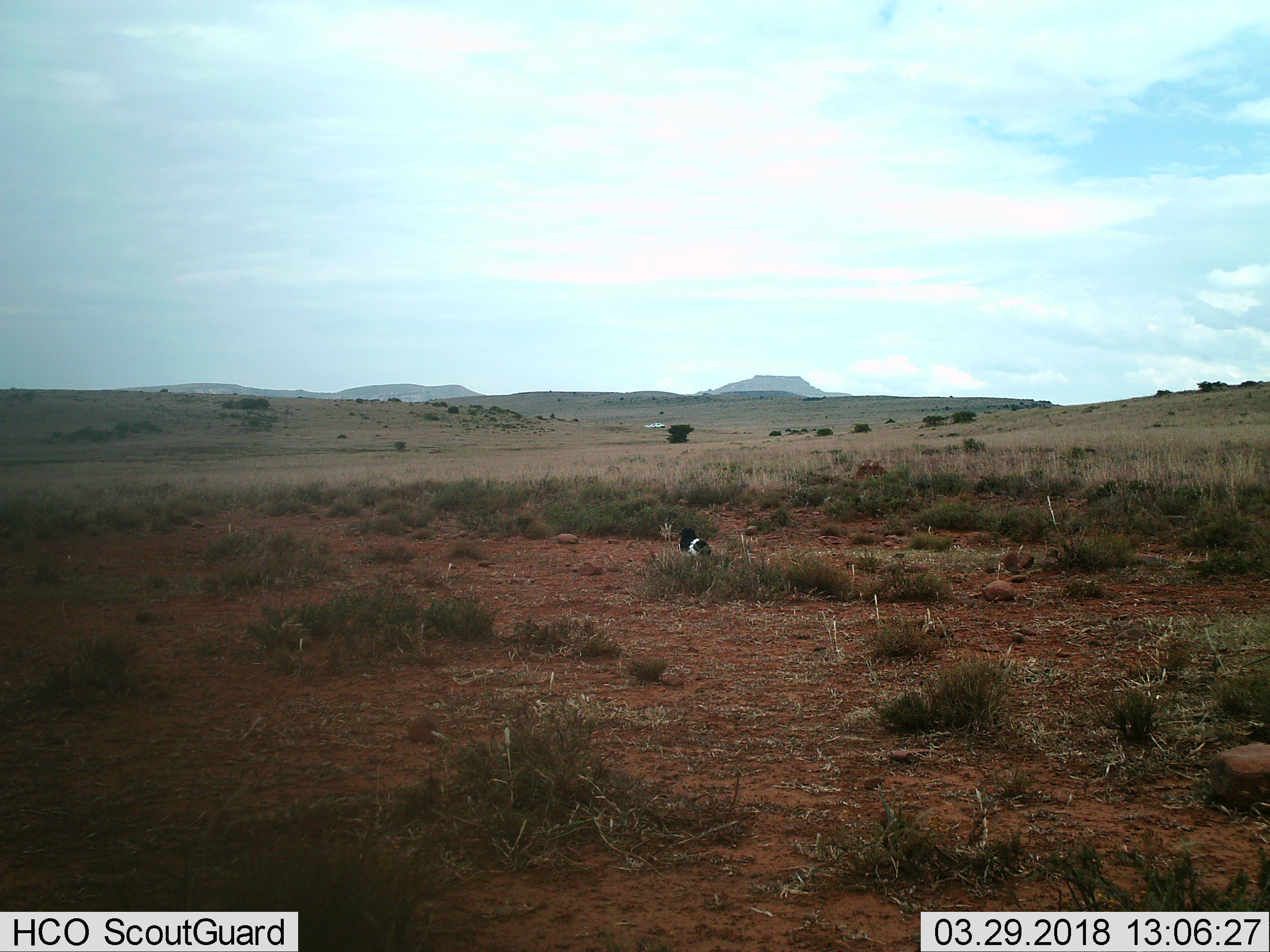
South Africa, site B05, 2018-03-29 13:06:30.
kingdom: Animalia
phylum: Chordata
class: Aves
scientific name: Aves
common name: bird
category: birdother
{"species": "birdother (bird) (Aves)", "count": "1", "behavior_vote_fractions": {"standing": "71%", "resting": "43%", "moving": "0%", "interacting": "0%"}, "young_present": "0%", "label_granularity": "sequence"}